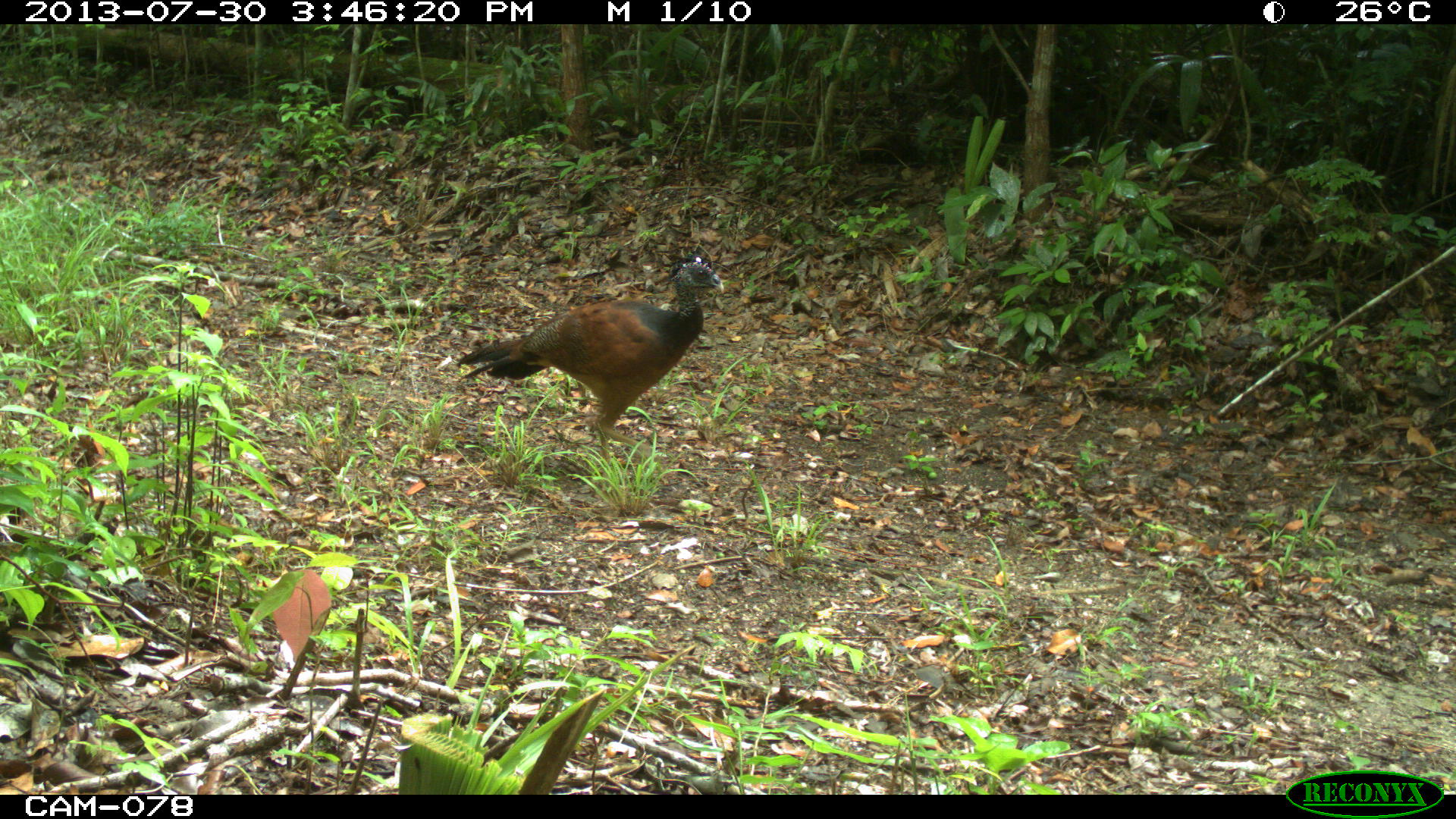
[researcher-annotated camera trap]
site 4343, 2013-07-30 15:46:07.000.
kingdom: Animalia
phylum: Chordata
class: Aves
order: Galliformes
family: Cracidae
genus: Crax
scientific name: Crax rubra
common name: great curassow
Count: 2.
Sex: female.